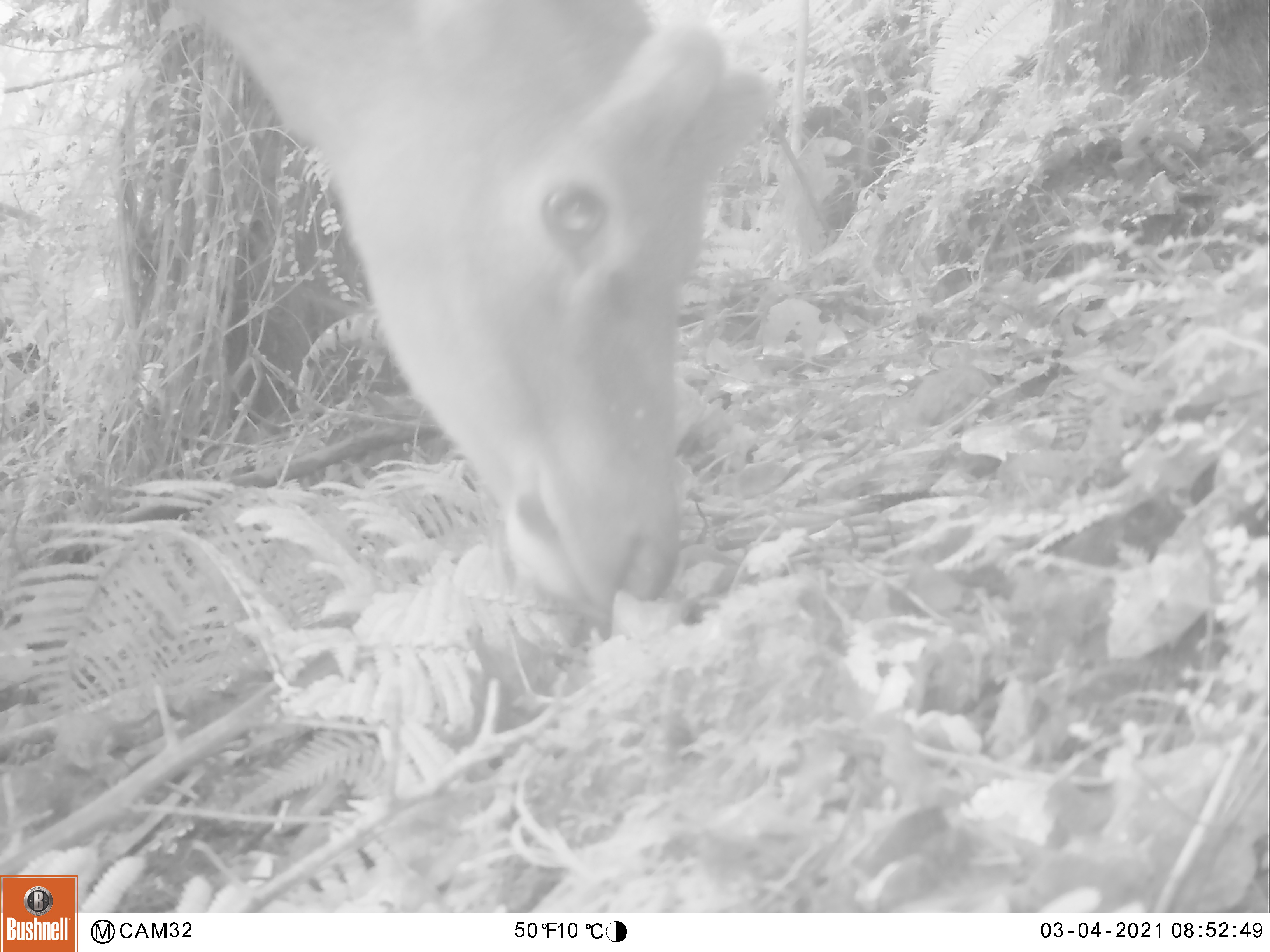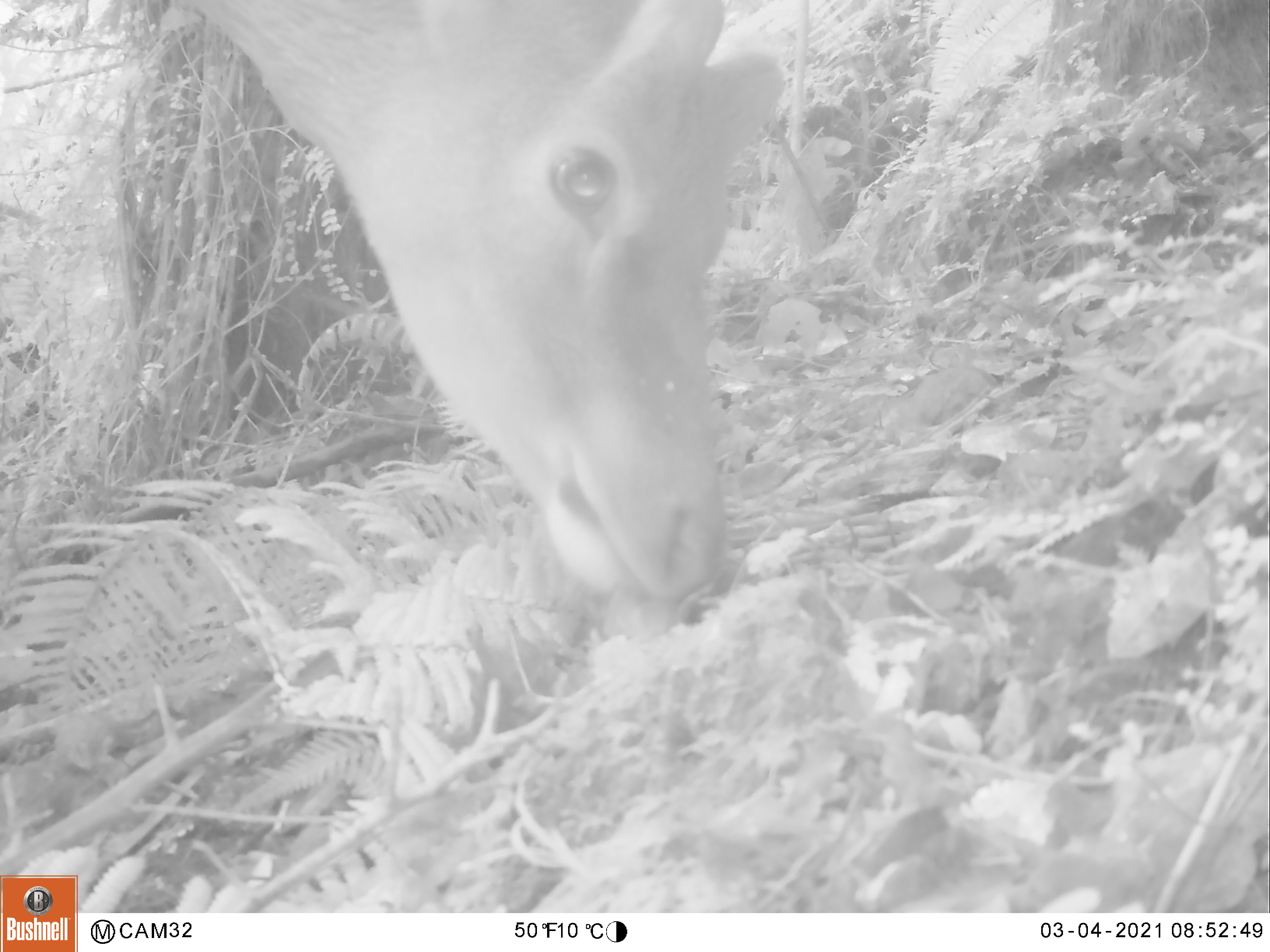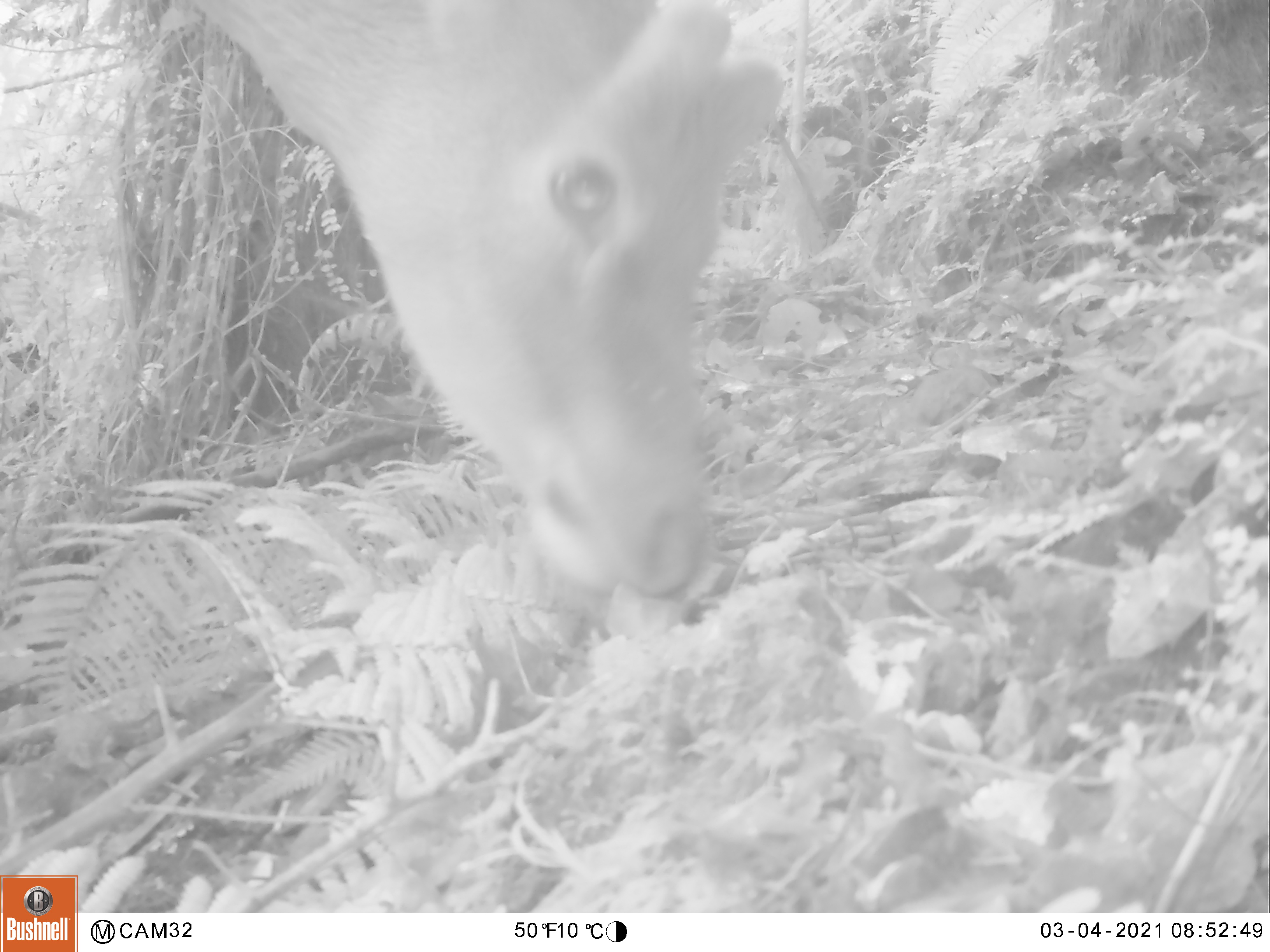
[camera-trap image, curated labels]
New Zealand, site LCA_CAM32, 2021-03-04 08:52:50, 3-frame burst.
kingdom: Animalia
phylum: Chordata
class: Mammalia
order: Artiodactyla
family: Cervidae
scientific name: Cervidae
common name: deer